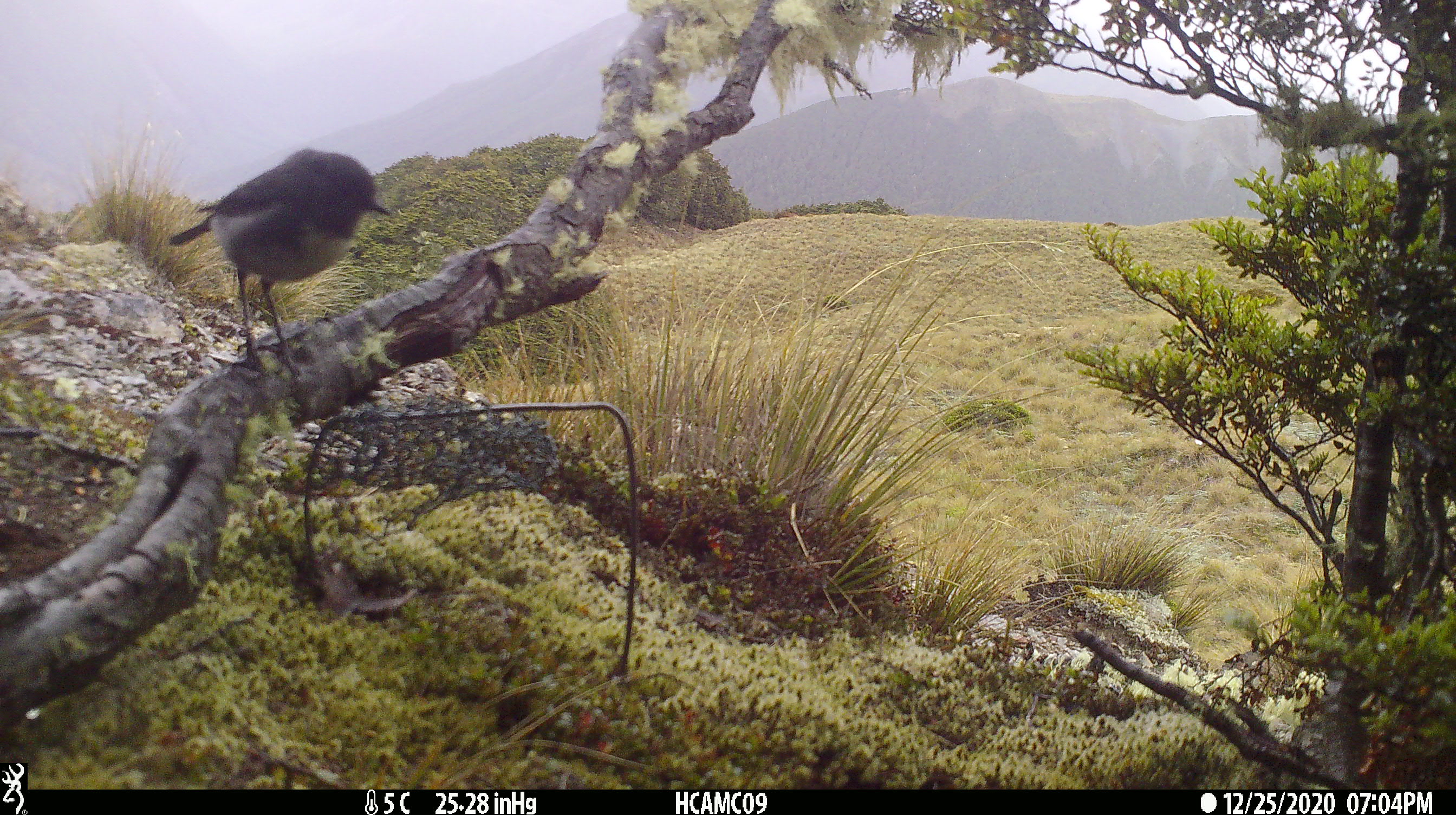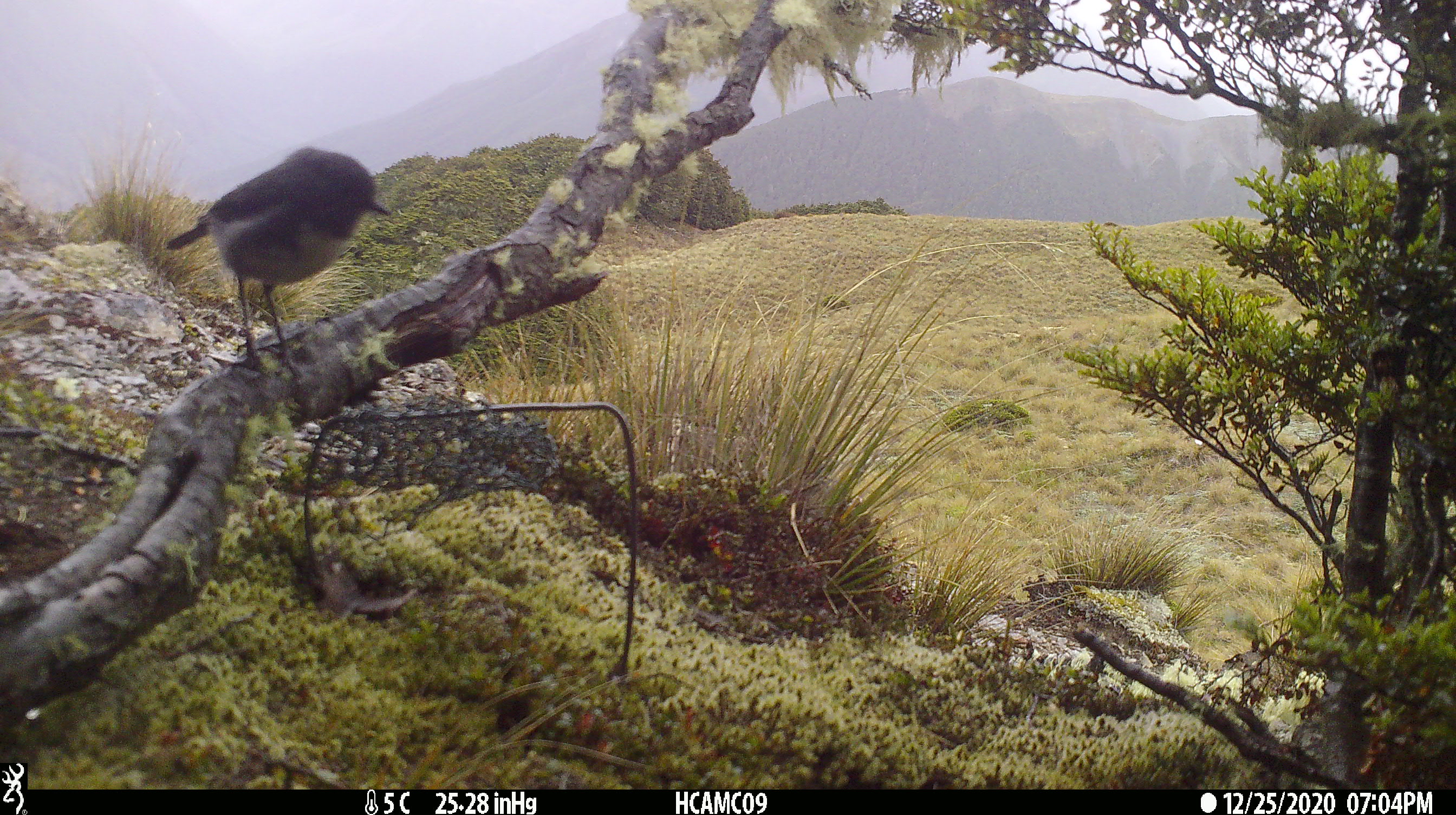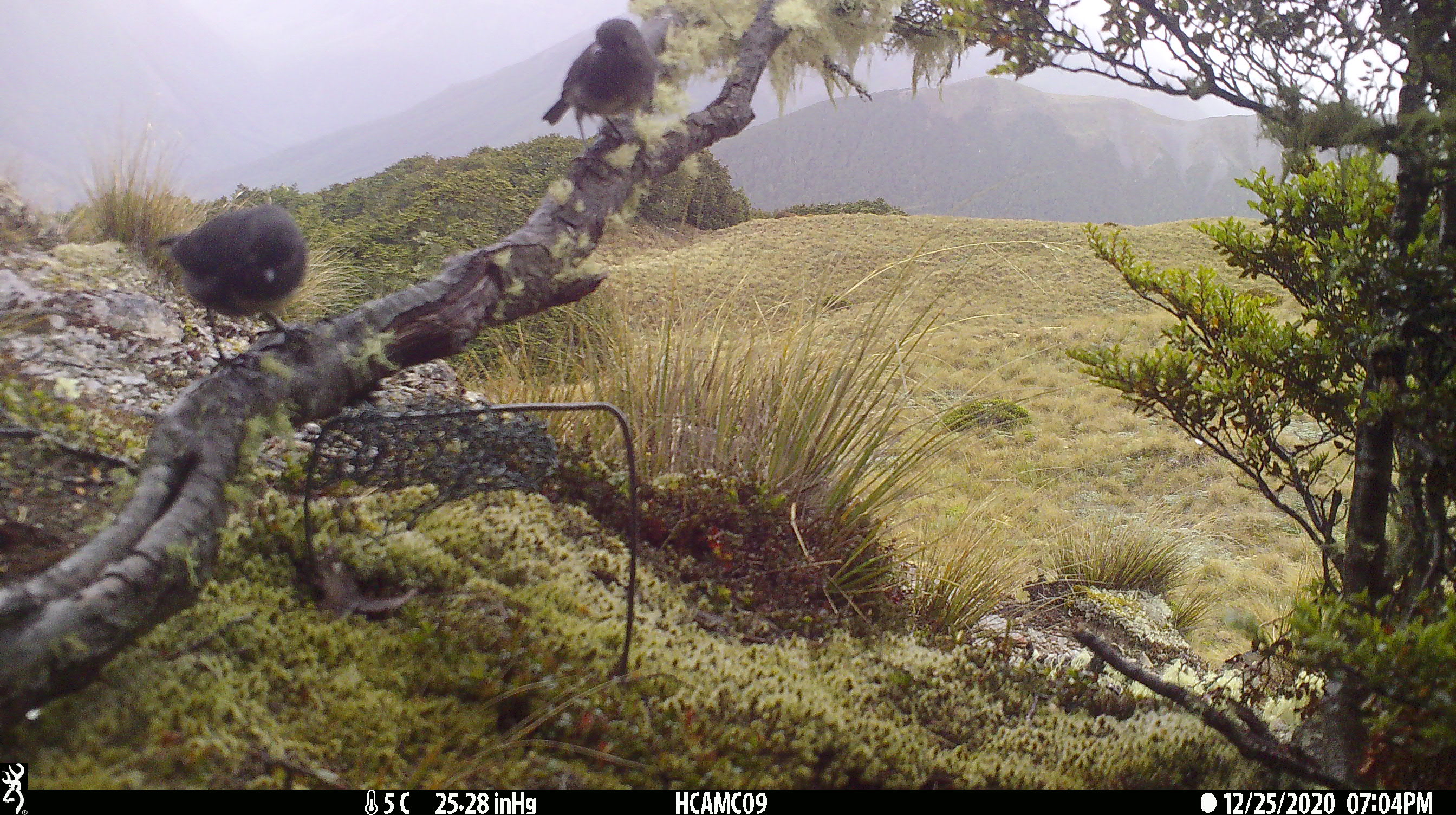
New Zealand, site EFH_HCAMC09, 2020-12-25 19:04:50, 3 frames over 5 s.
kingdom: Animalia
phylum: Chordata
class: Aves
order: Passeriformes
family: Petroicidae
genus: Petroica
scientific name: Petroica australis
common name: new zealand robin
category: robin